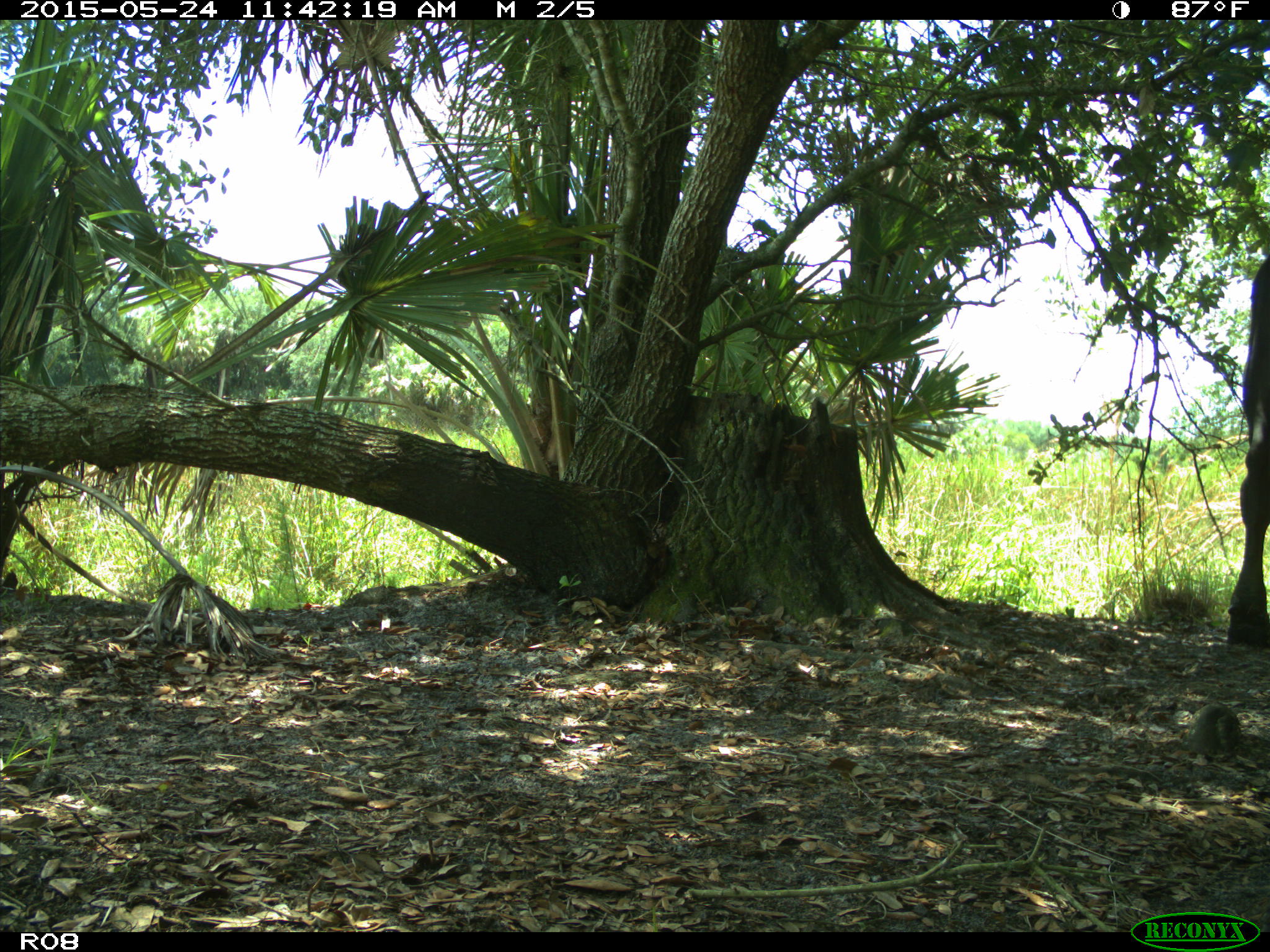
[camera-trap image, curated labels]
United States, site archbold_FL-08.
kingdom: Animalia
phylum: Chordata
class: Mammalia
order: Artiodactyla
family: Bovidae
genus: Bos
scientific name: Bos taurus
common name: domestic cow